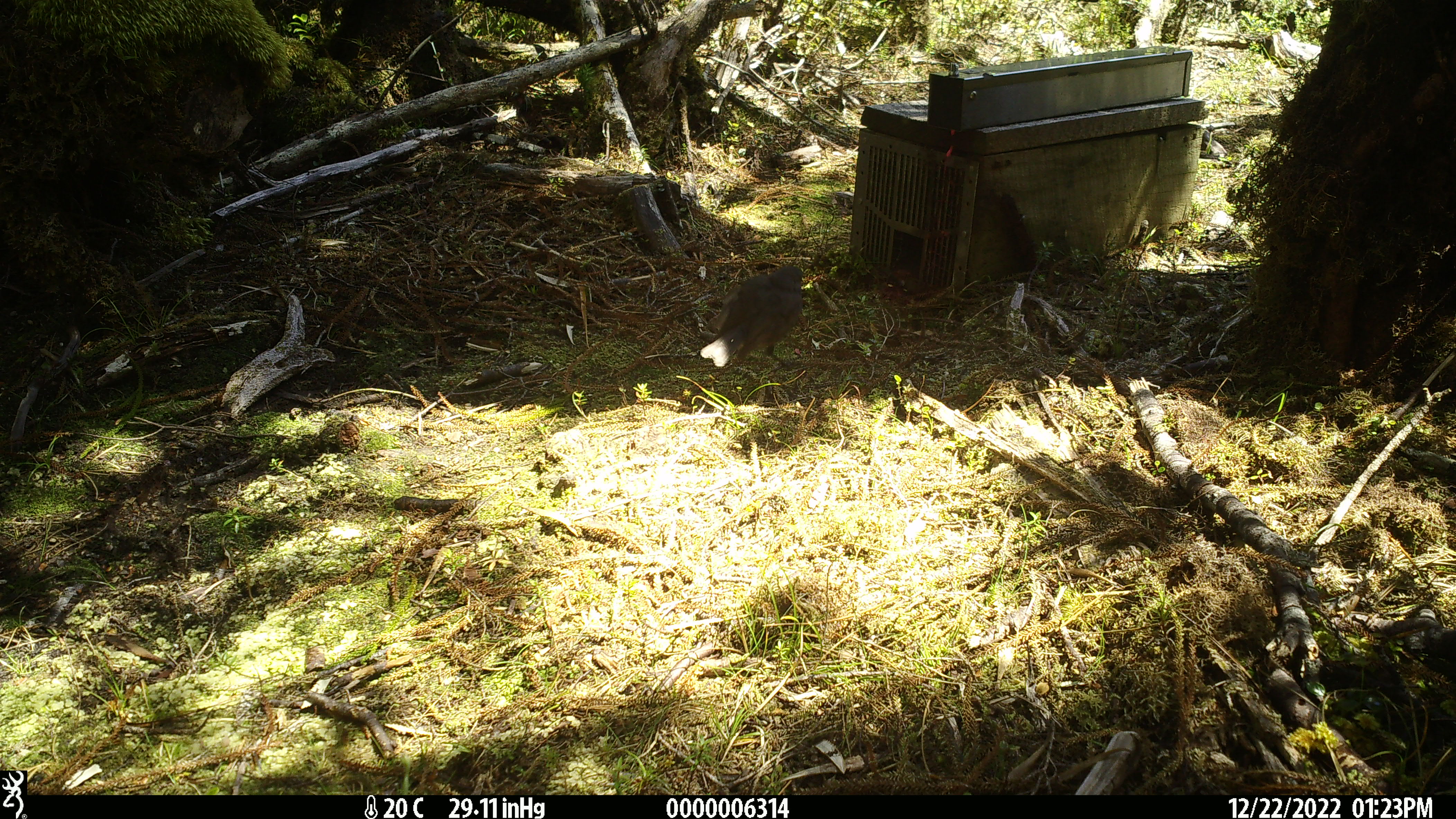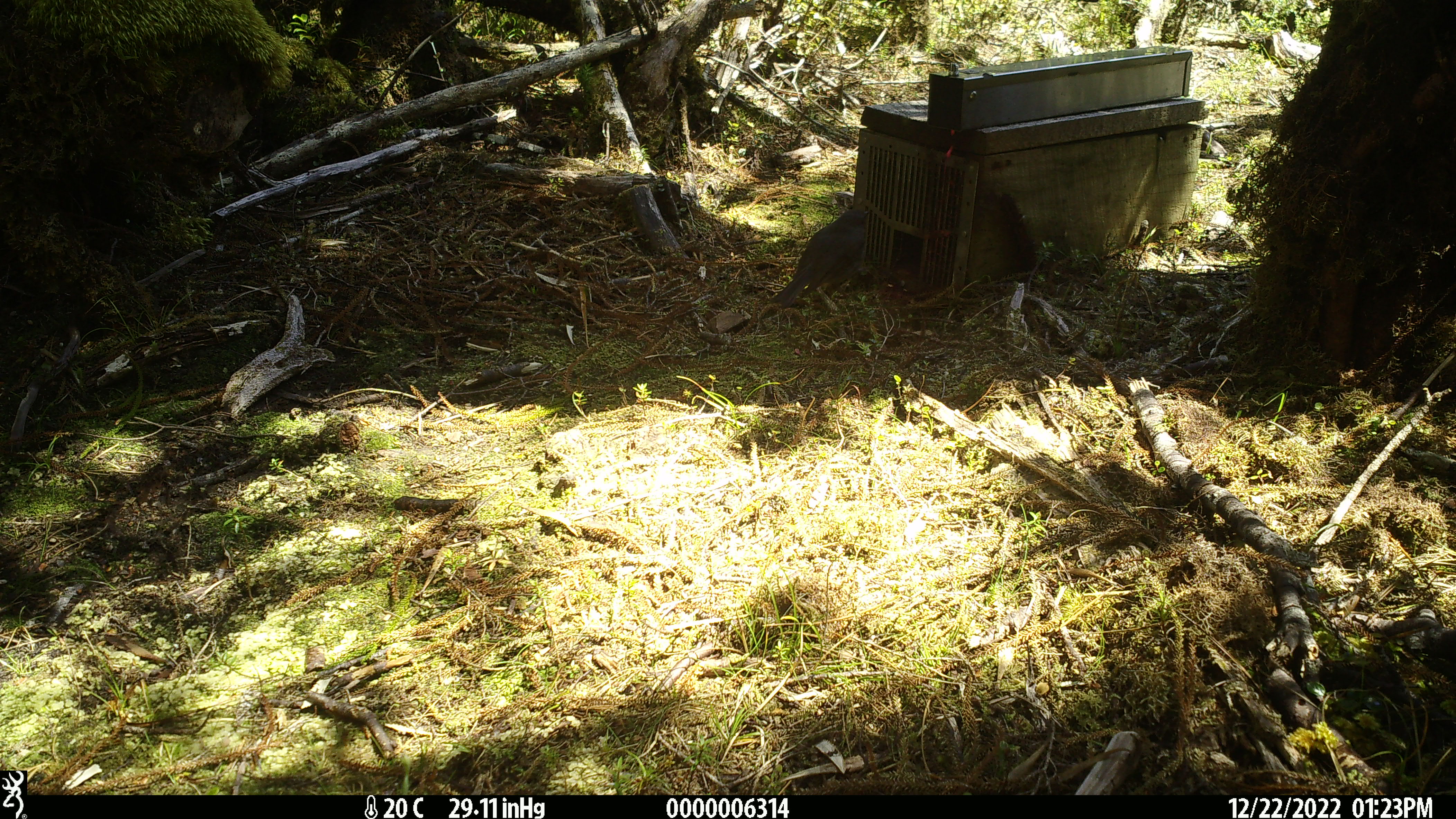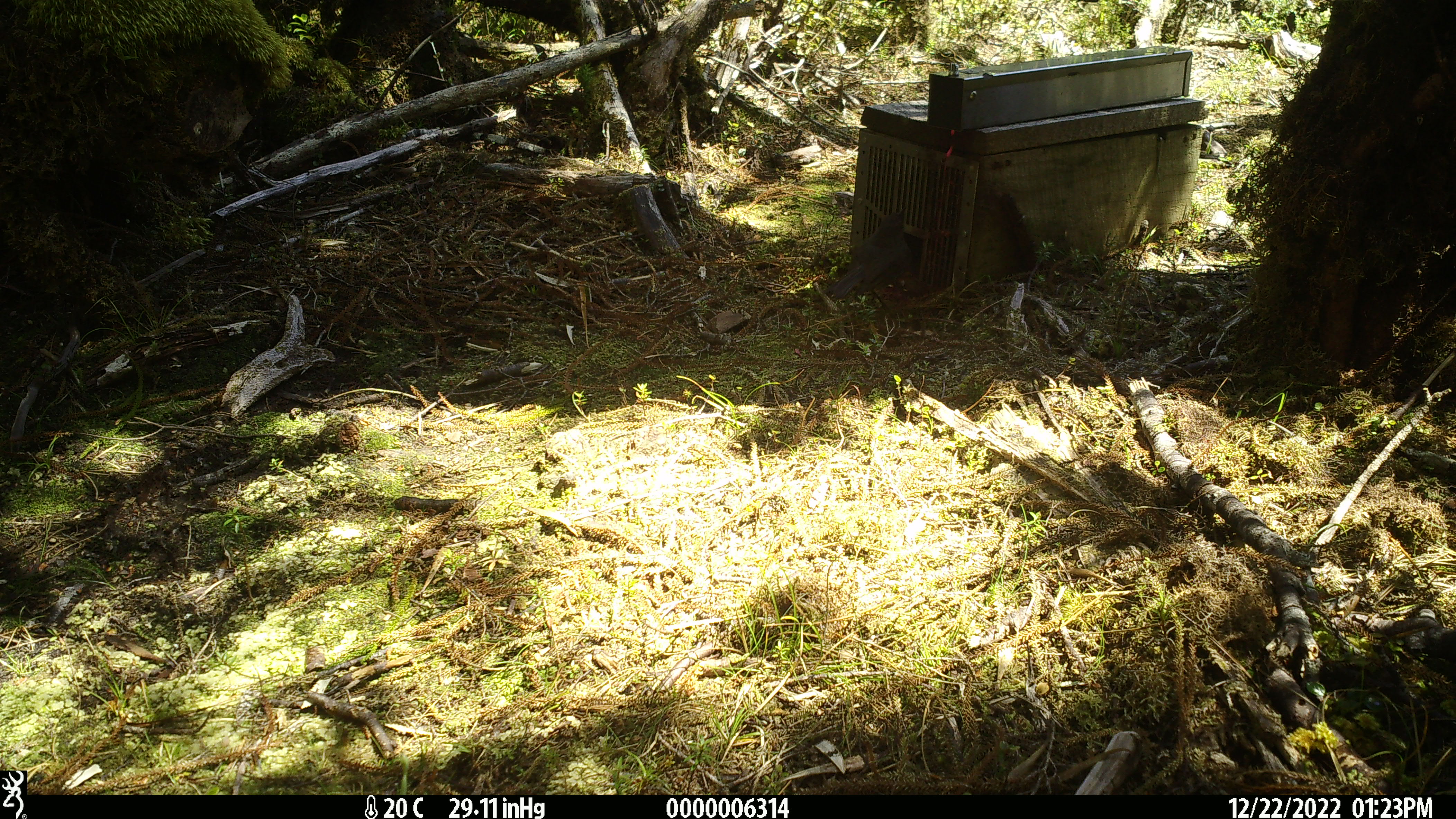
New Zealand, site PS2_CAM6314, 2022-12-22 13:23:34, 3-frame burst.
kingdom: Animalia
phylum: Chordata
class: Aves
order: Passeriformes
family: Petroicidae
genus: Petroica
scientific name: Petroica australis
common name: new zealand robin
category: robin